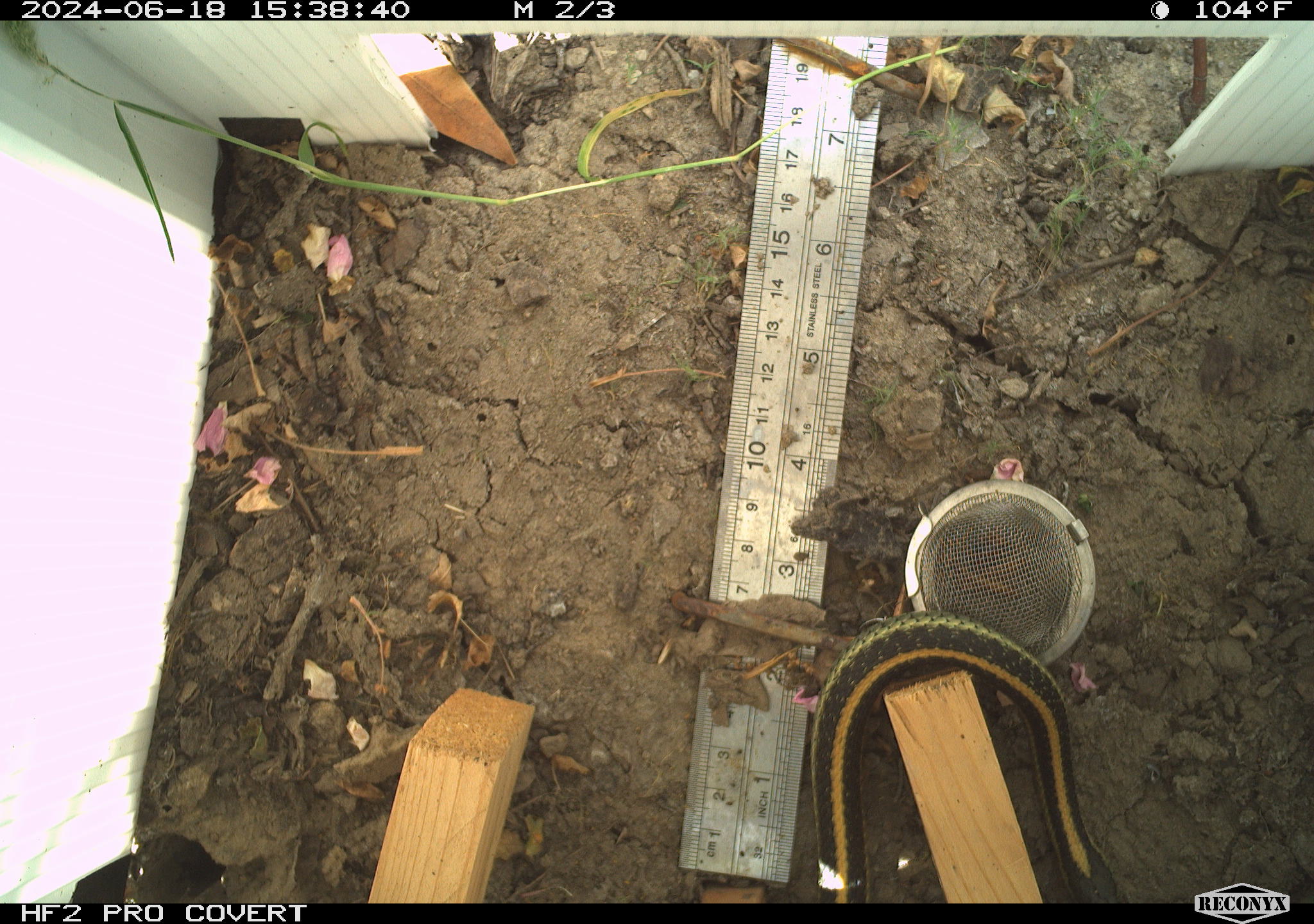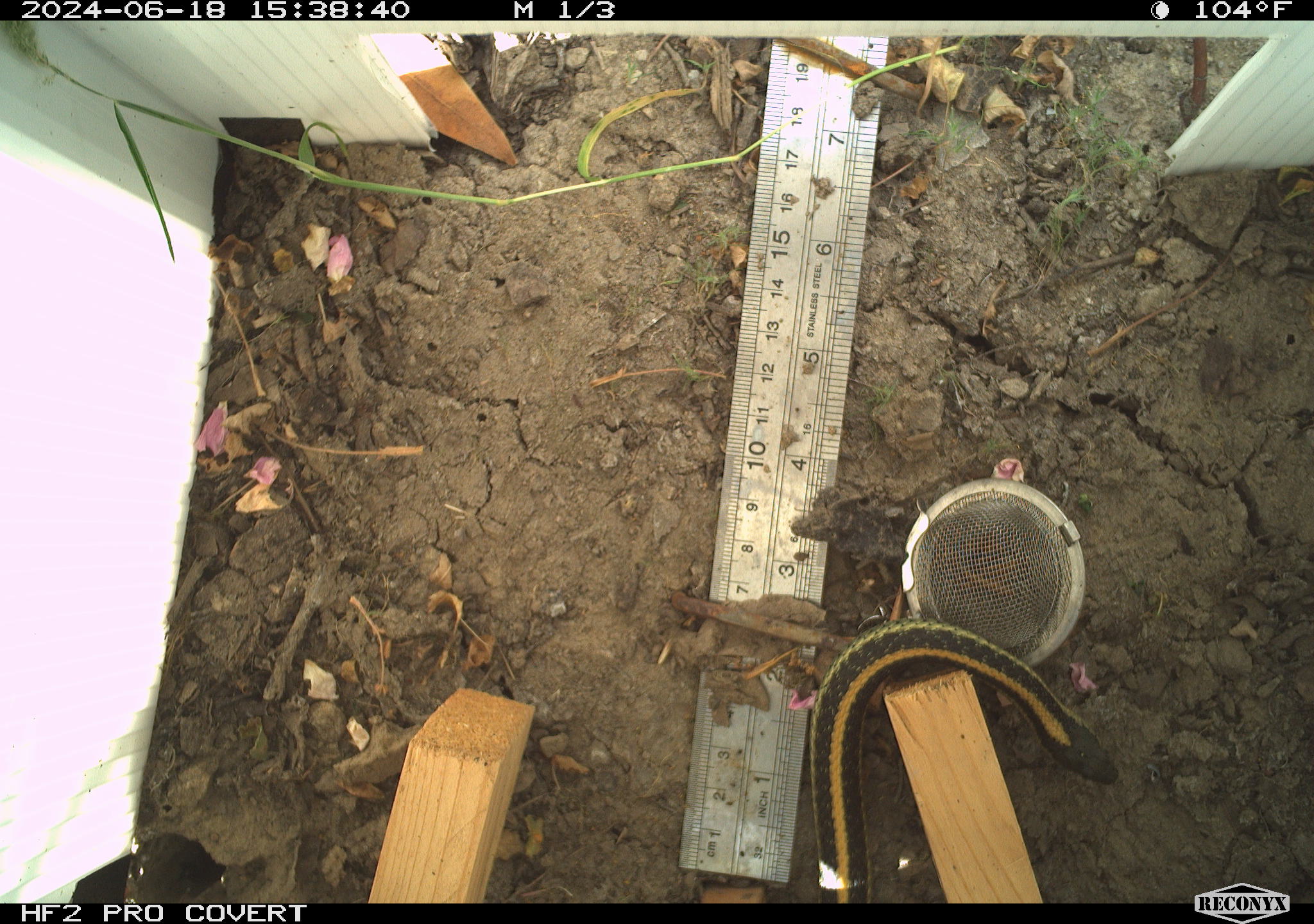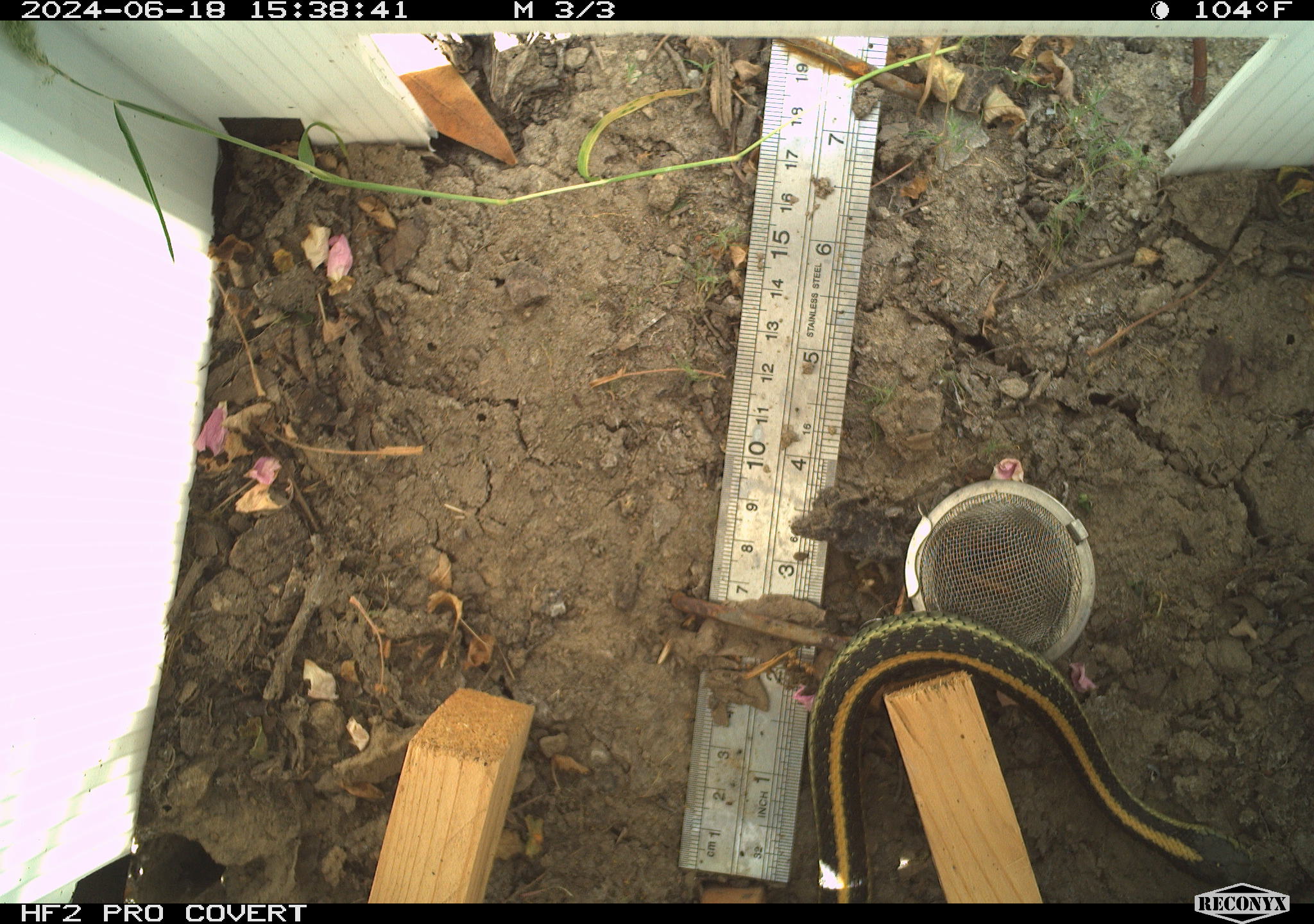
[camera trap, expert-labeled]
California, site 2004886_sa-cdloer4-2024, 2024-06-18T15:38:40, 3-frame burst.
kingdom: Animalia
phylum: Chordata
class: Reptilia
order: Squamata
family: Colubridae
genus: Thamnophis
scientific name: Thamnophis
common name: american gartersnakes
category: thamnophis species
Thamnophis species (american gartersnakes) (Thamnophis).